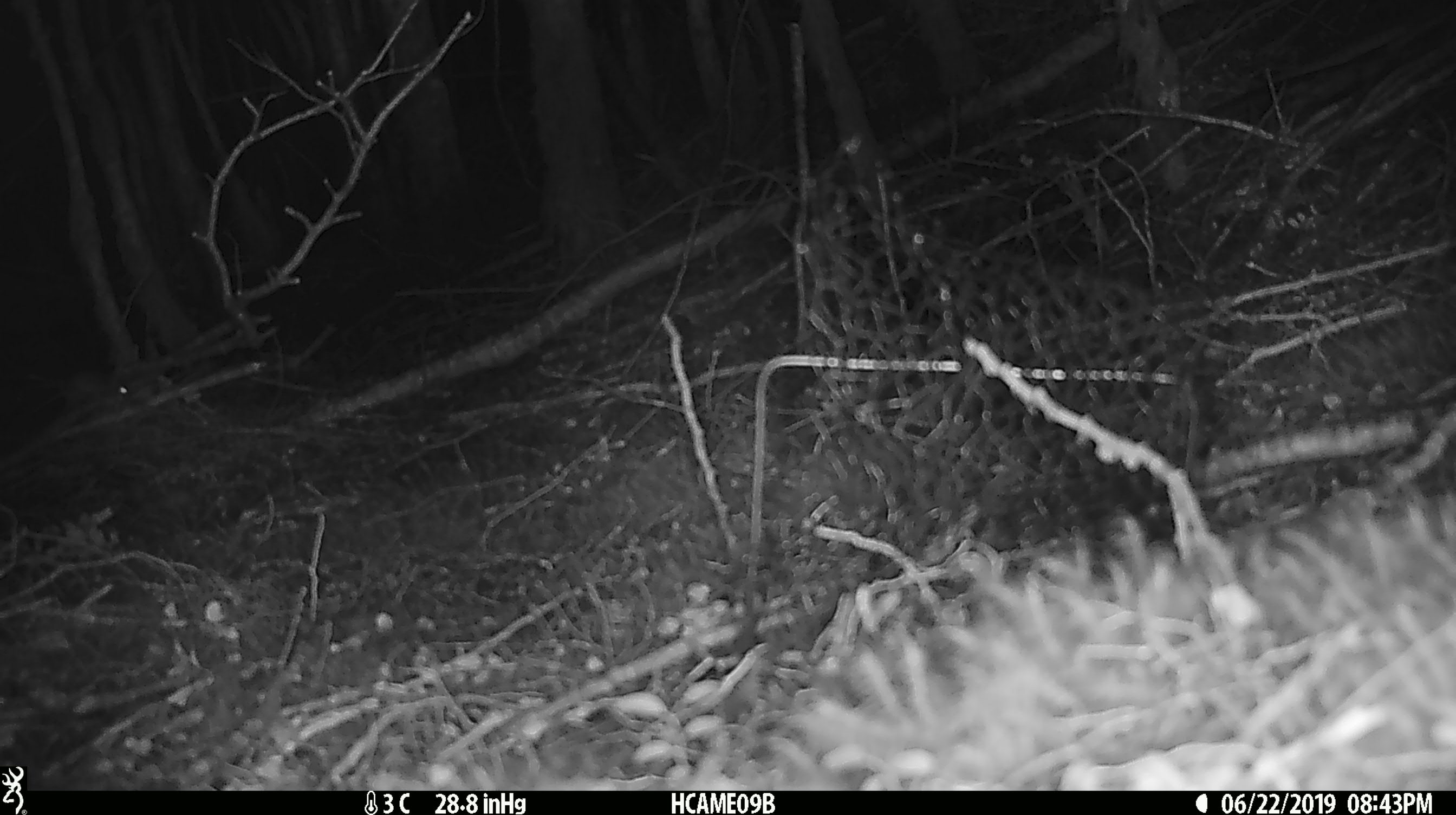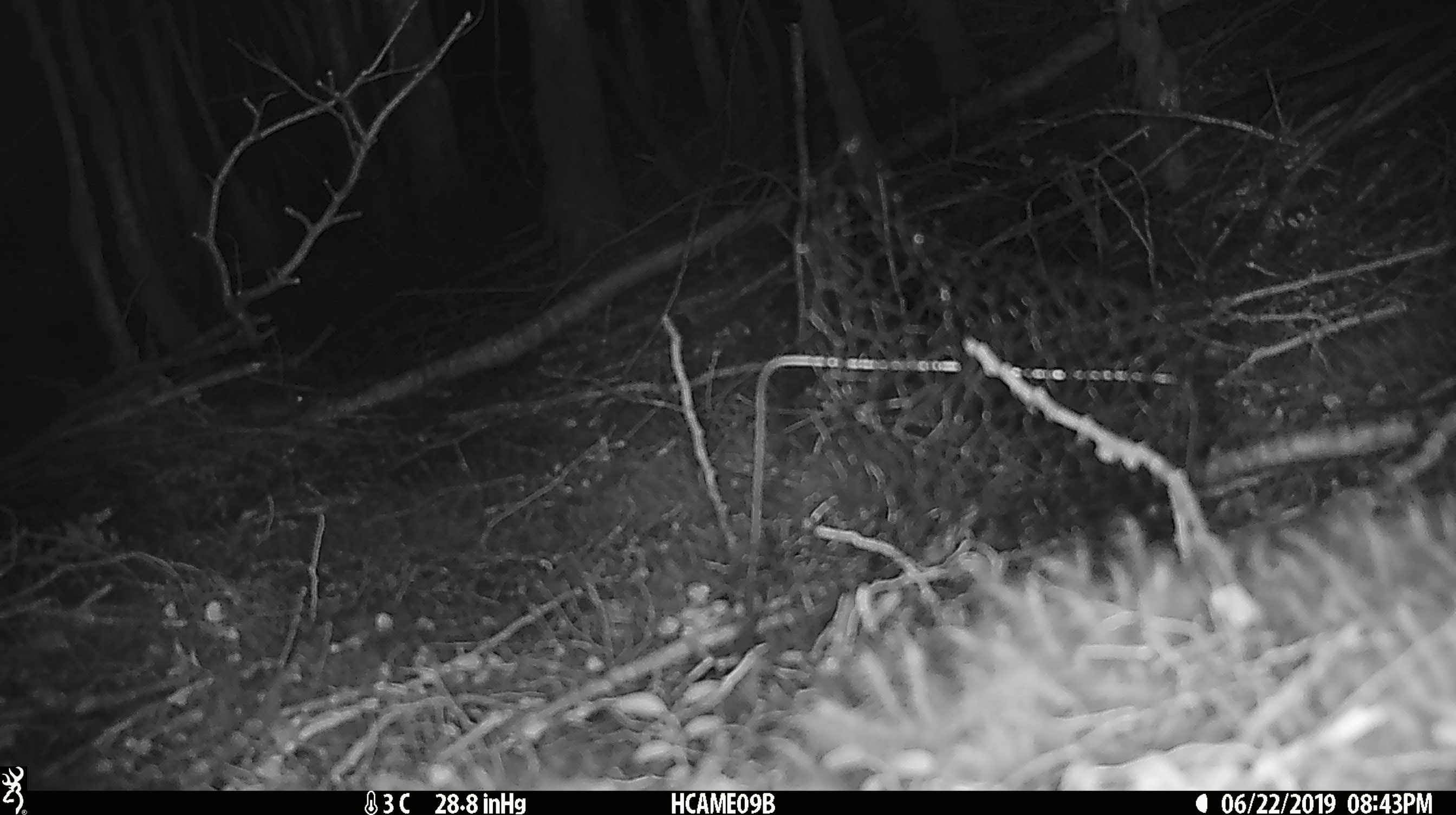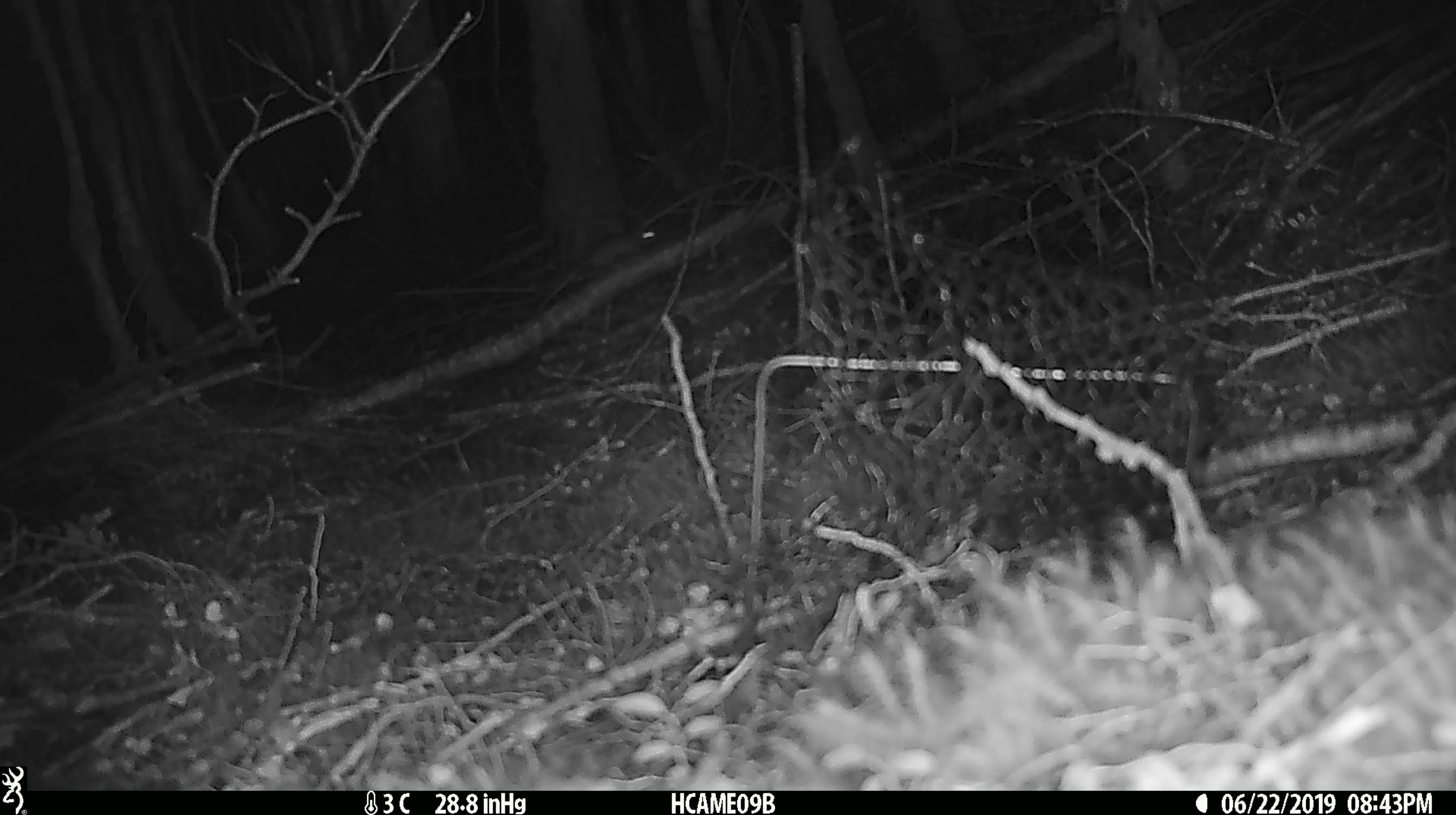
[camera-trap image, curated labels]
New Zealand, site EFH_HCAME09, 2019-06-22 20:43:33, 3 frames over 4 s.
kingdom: Animalia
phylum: Chordata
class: Mammalia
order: Rodentia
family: Muridae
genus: Mus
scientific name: Mus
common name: mouse